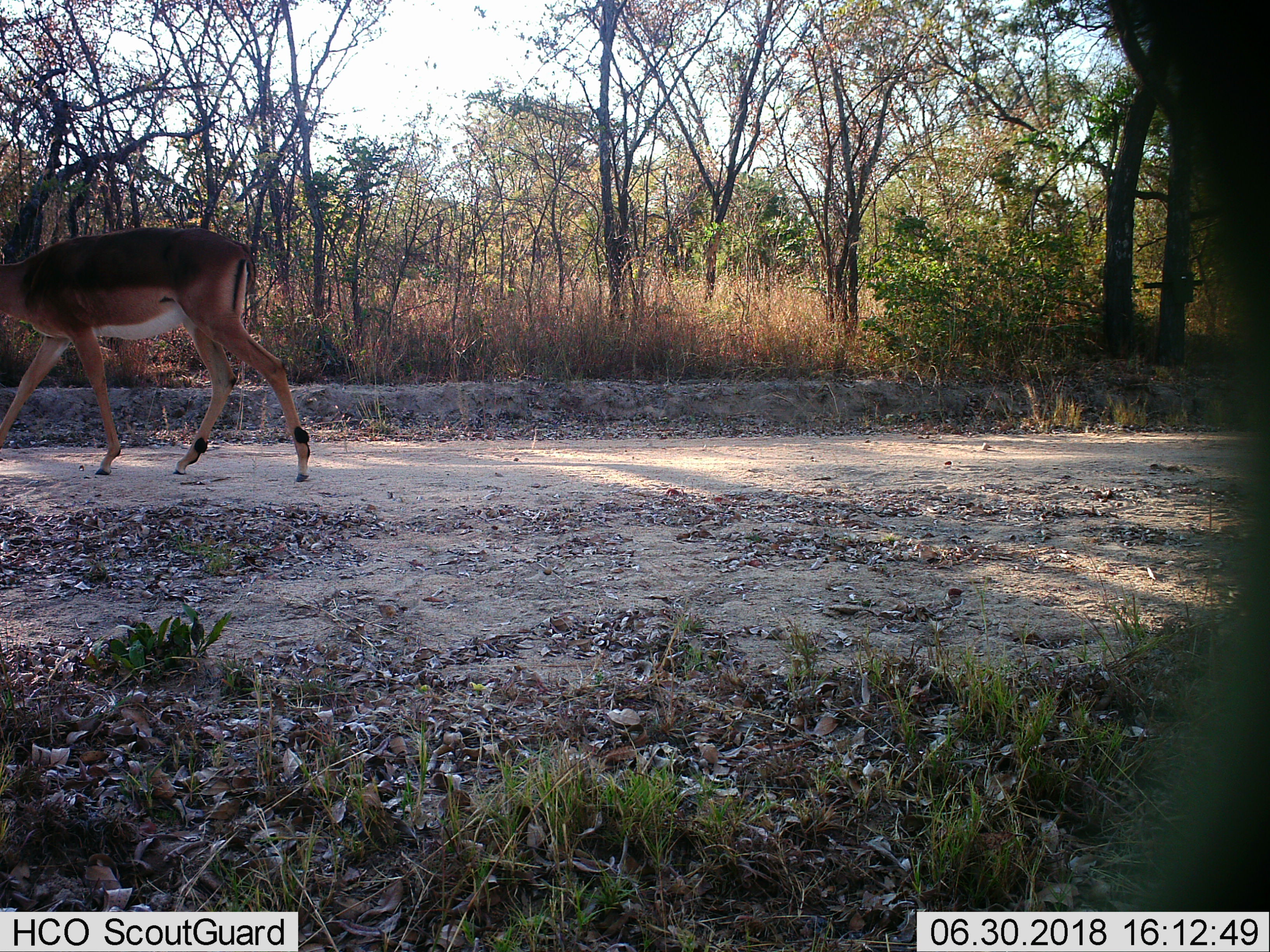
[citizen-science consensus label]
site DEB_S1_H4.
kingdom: Animalia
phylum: Chordata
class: Mammalia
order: Artiodactyla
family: Bovidae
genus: Aepyceros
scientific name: Aepyceros melampus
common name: impala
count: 1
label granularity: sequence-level